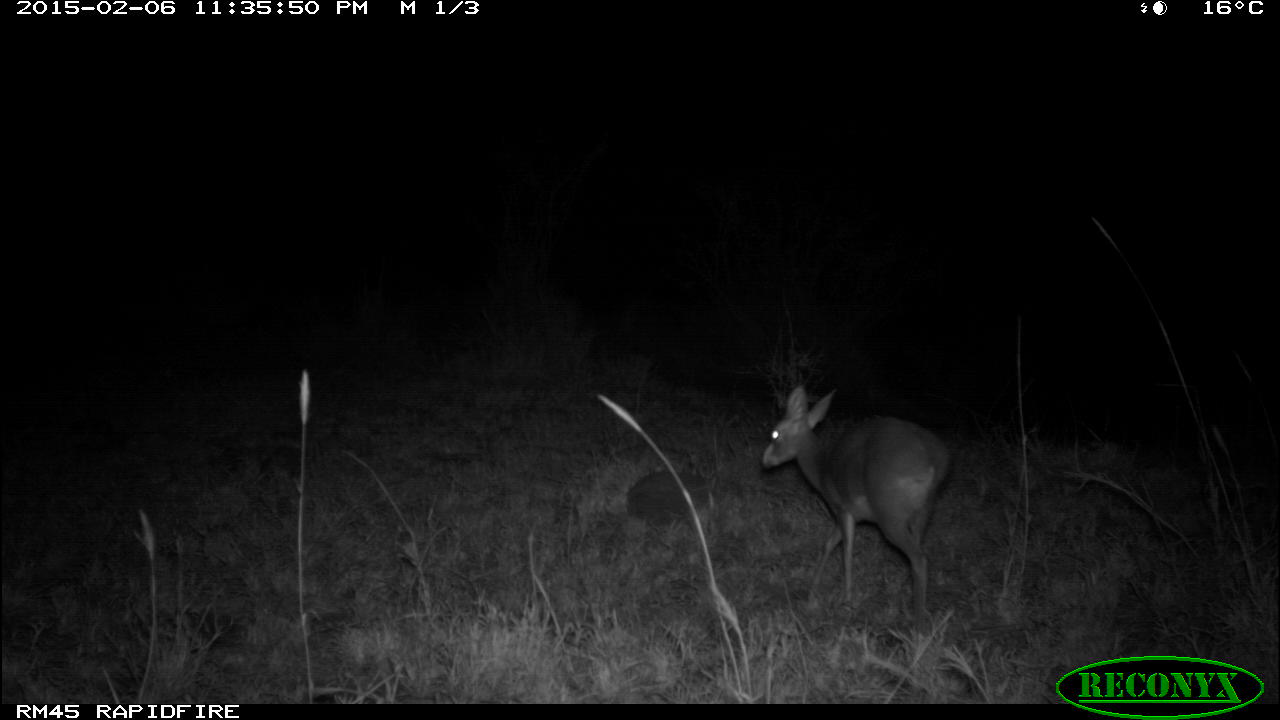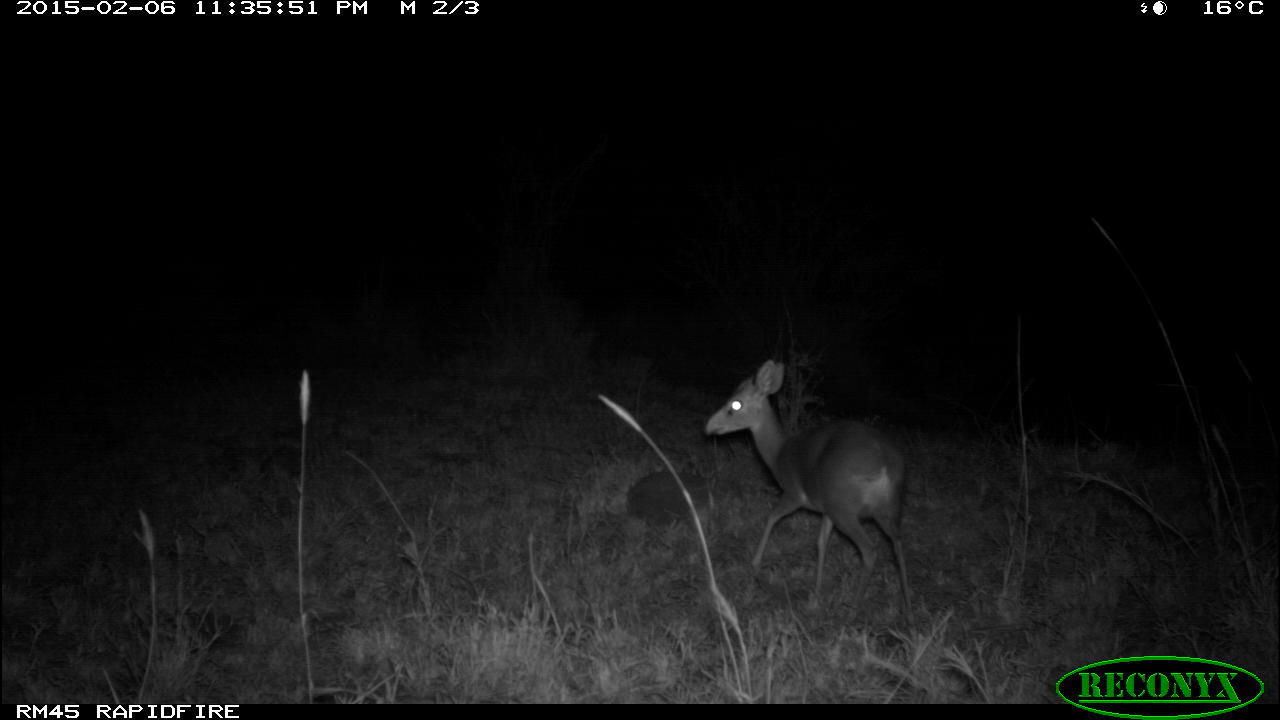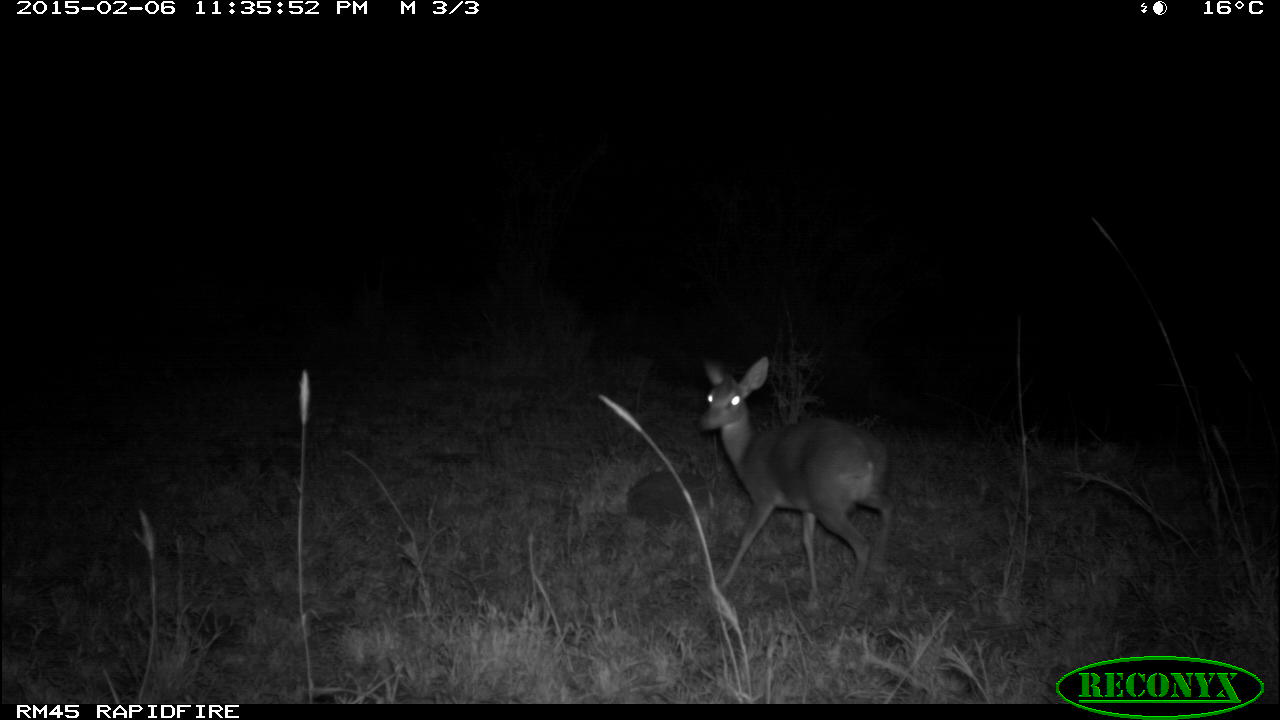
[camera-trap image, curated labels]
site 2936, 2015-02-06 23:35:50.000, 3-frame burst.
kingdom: Animalia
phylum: Chordata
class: Mammalia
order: Artiodactyla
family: Bovidae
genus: Madoqua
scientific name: Madoqua guentheri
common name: günther's dik-dik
Madoqua guentheri (günther's dik-dik), count 1.